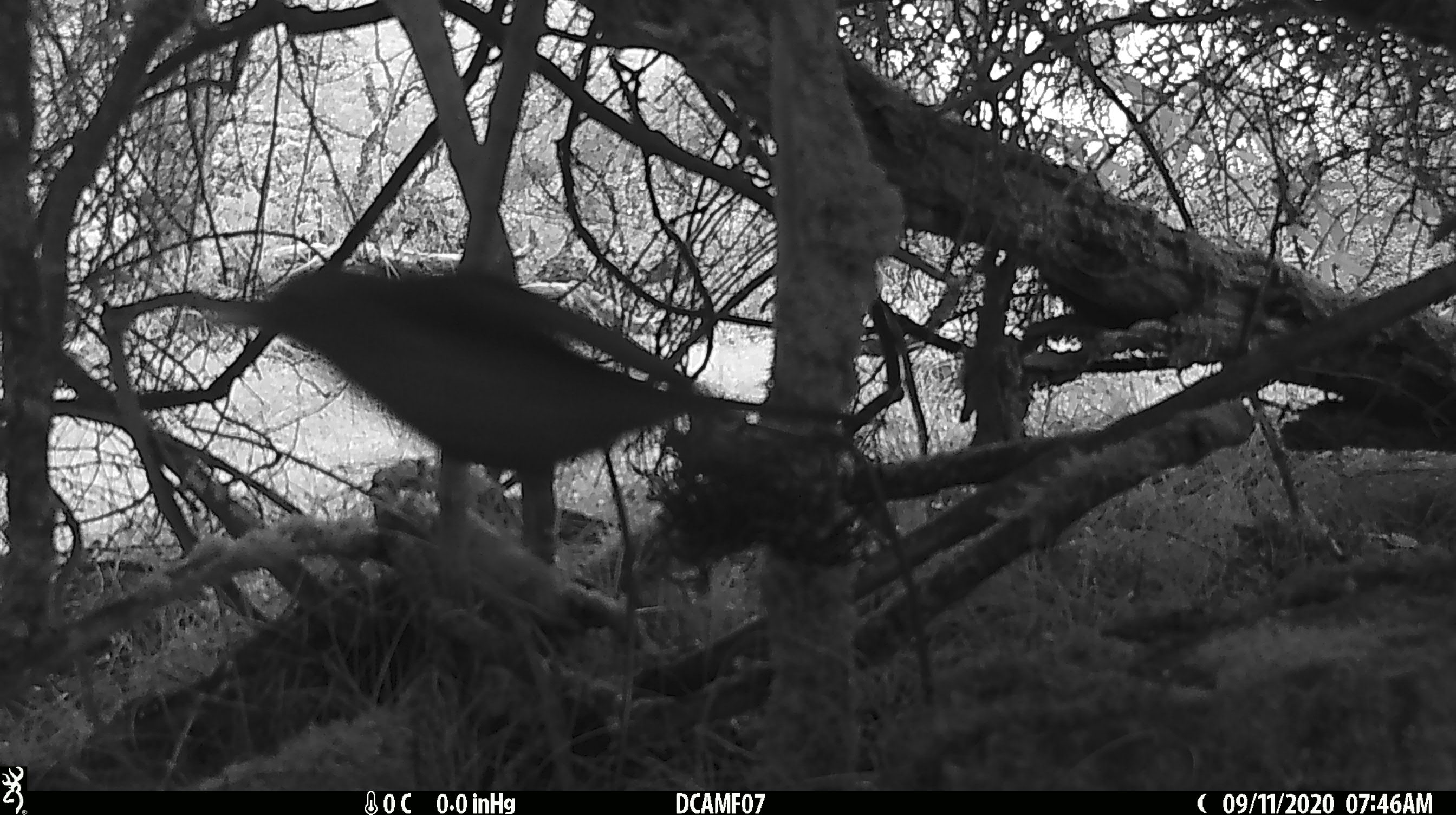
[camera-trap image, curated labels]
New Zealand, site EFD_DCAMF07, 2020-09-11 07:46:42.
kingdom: Animalia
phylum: Chordata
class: Aves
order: Passeriformes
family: Turdidae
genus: Turdus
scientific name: Turdus philomelos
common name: song thrush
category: thrush